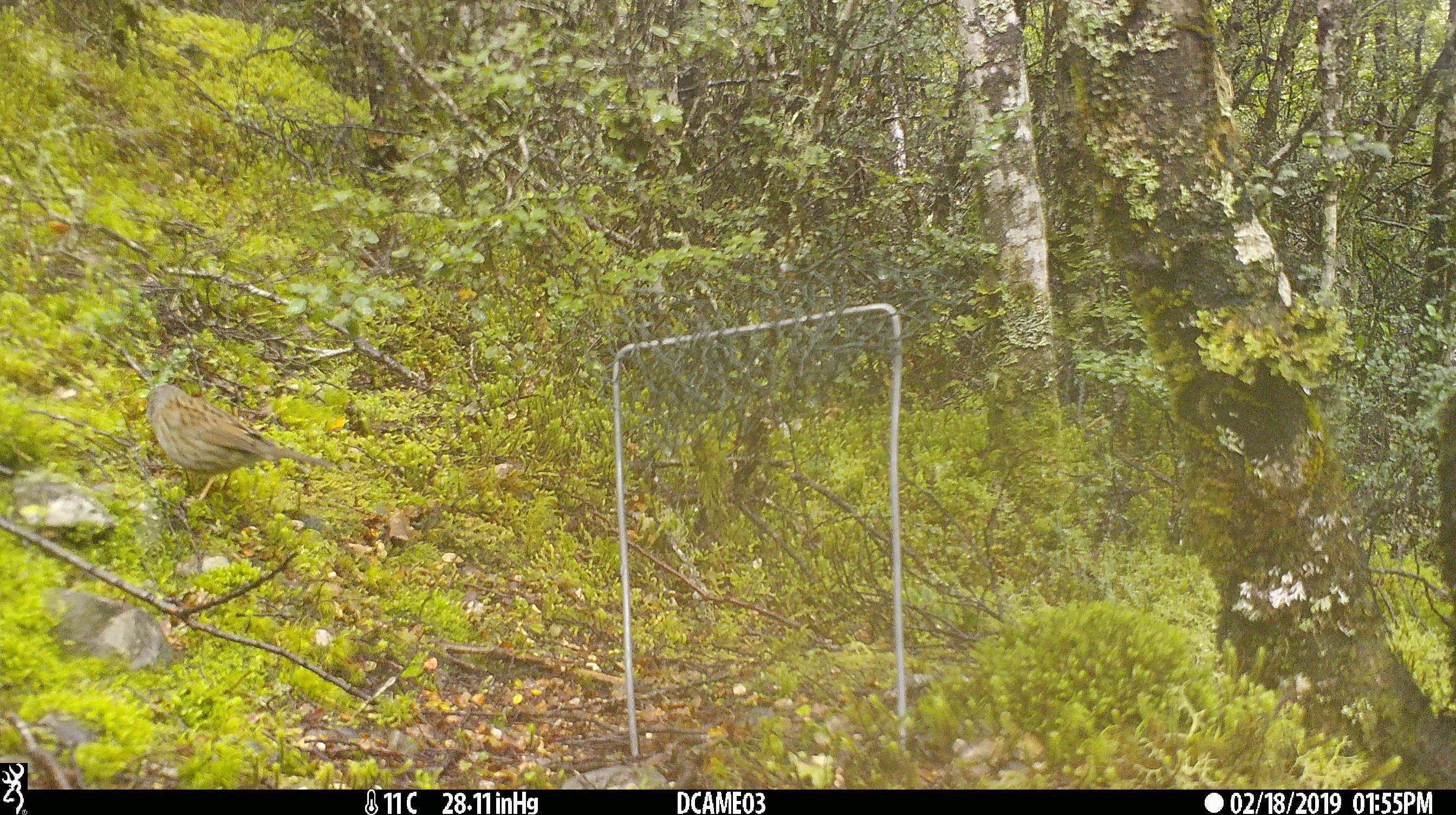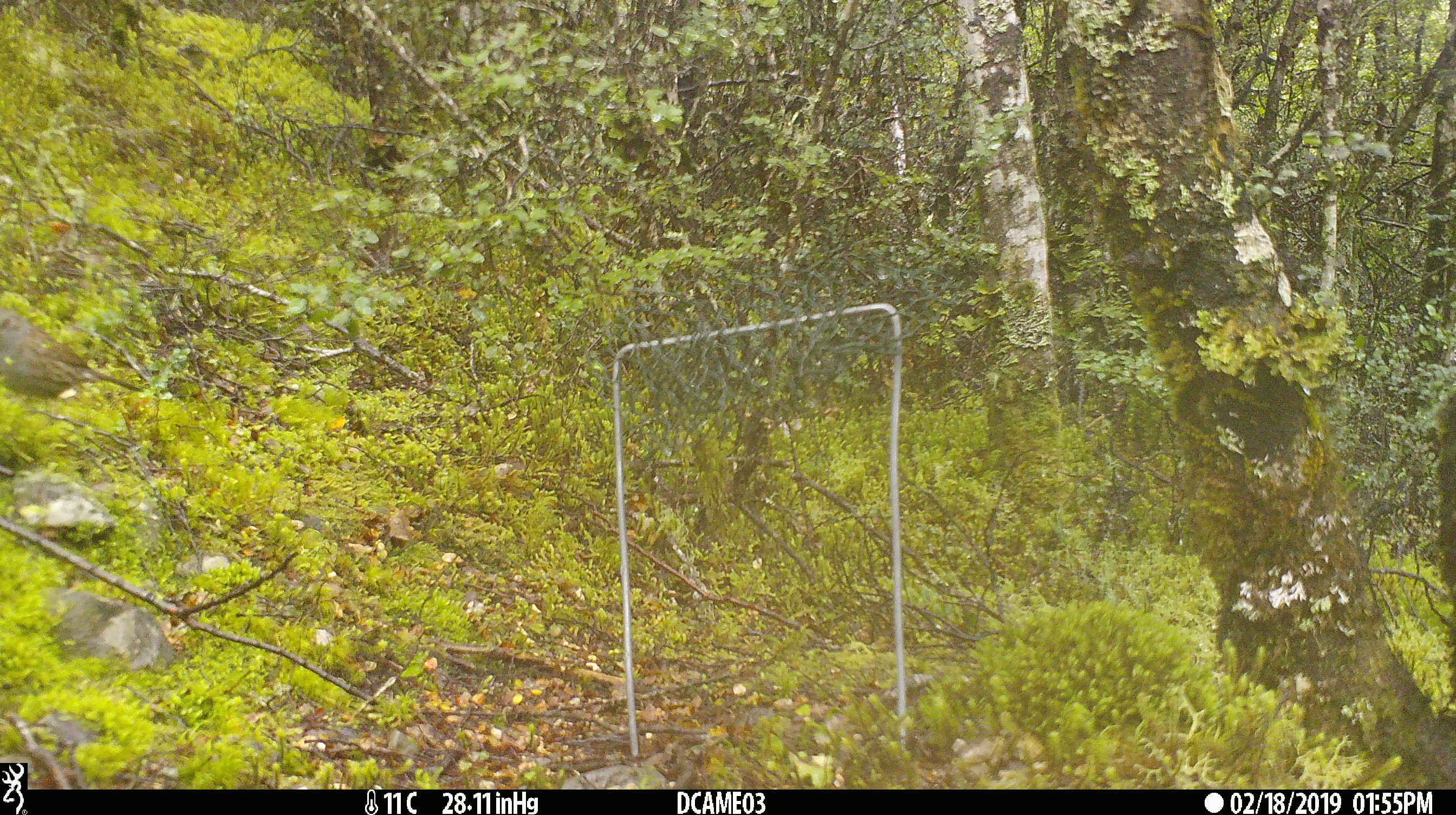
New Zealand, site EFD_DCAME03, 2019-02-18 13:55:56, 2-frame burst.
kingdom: Animalia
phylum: Chordata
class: Aves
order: Passeriformes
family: Prunellidae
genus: Prunella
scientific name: Prunella modularis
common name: dunnock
Dunnock (Prunella modularis).